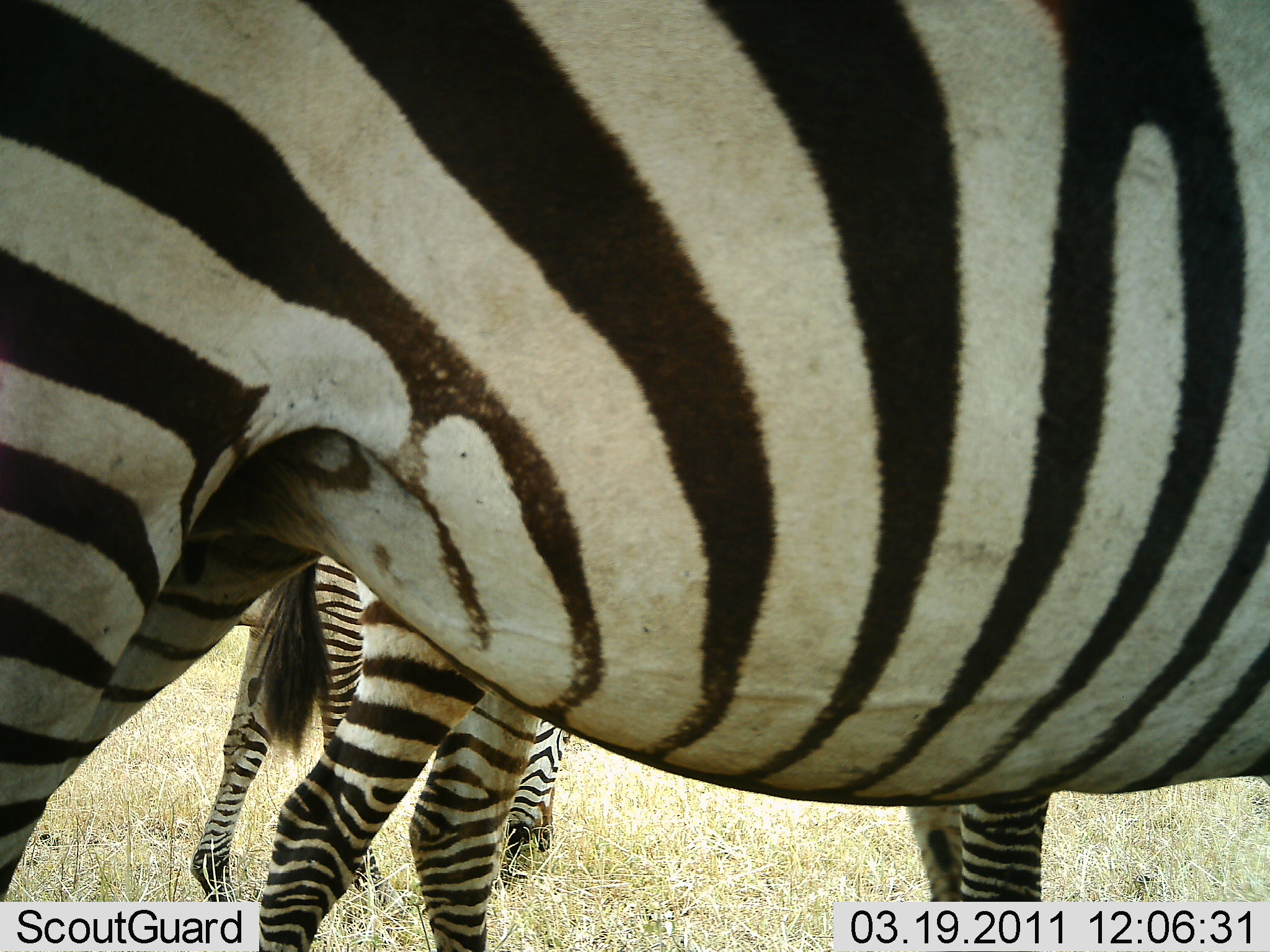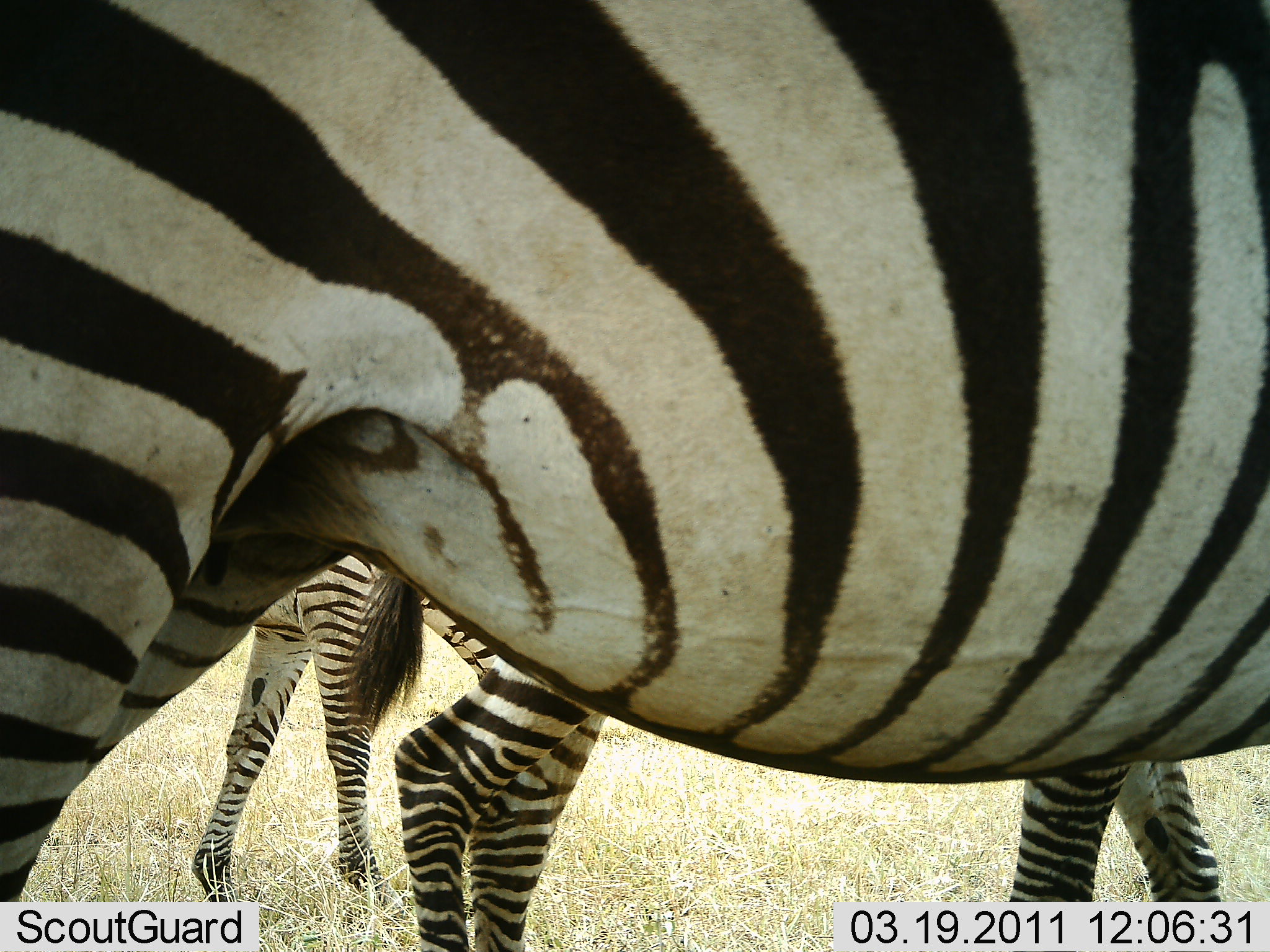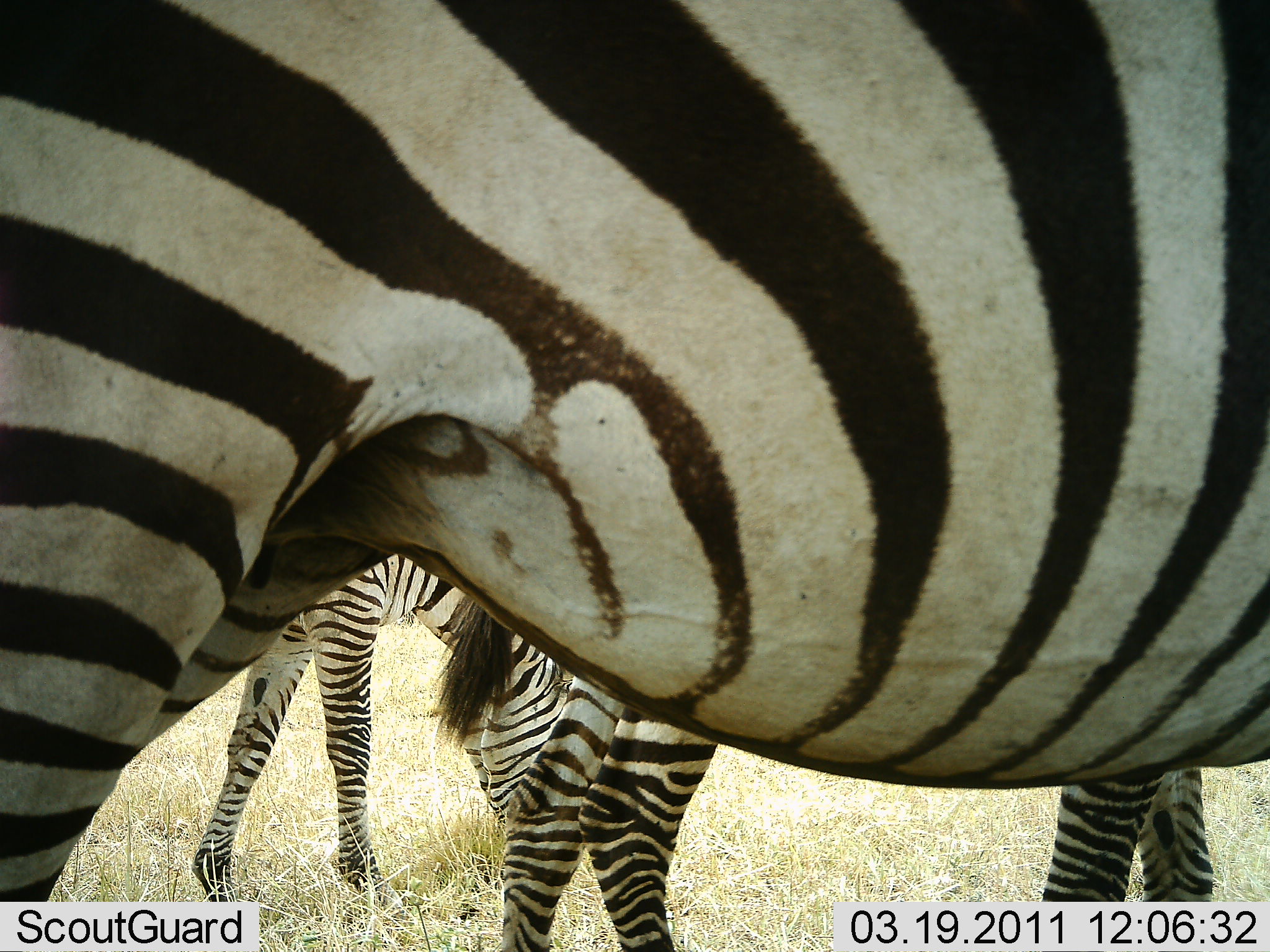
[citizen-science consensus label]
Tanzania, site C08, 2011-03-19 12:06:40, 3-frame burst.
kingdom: Animalia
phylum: Chordata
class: Mammalia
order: Perissodactyla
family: Equidae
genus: Equus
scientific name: Equus quagga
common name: plains zebra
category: zebra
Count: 3.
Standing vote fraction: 36%.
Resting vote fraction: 0%.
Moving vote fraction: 64%.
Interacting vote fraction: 0%.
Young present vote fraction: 0%.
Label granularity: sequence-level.